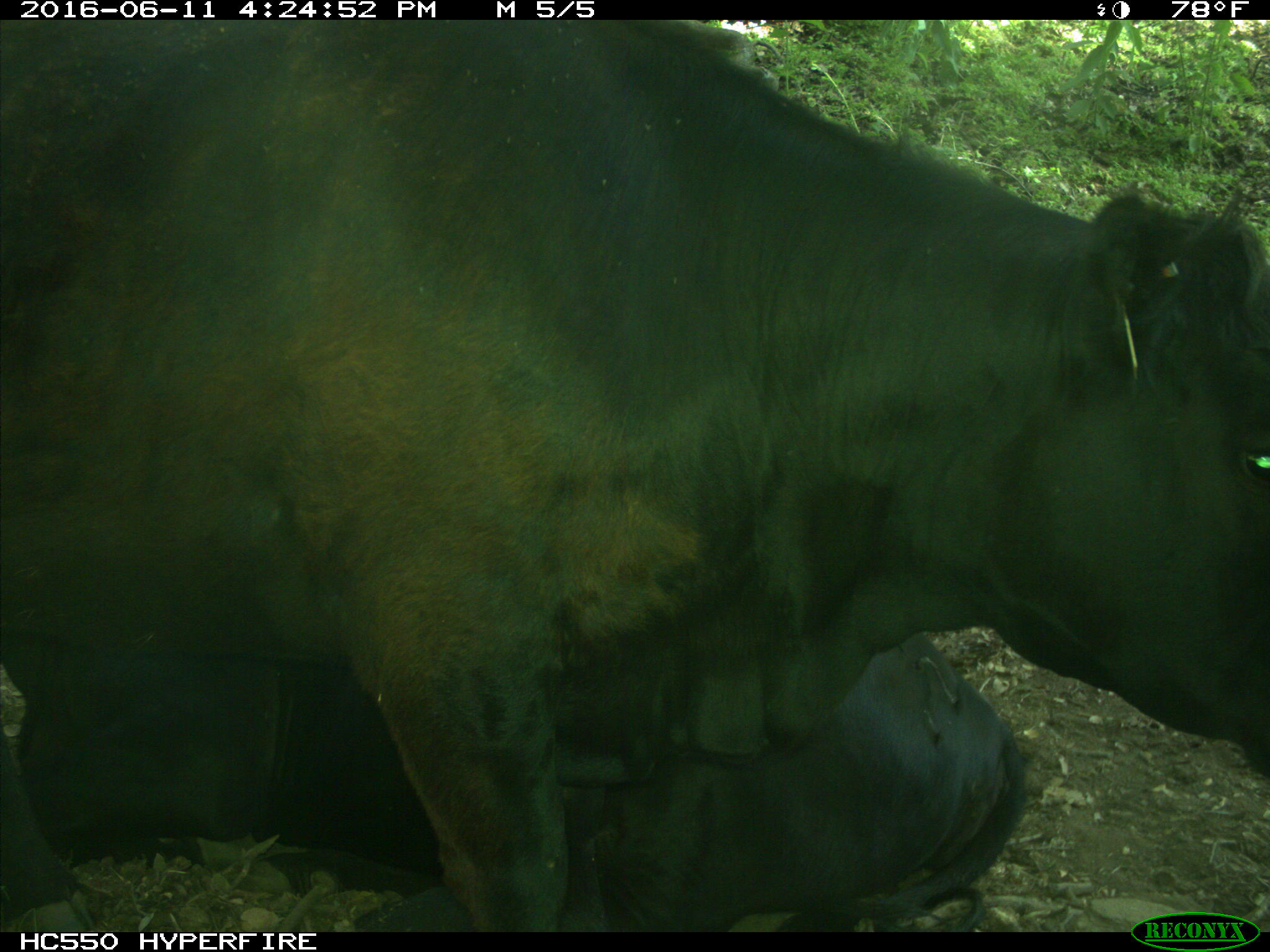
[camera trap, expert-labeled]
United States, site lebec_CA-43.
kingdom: Animalia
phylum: Chordata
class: Mammalia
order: Artiodactyla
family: Bovidae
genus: Bos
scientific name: Bos taurus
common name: domestic cow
Bos taurus (domestic cow).